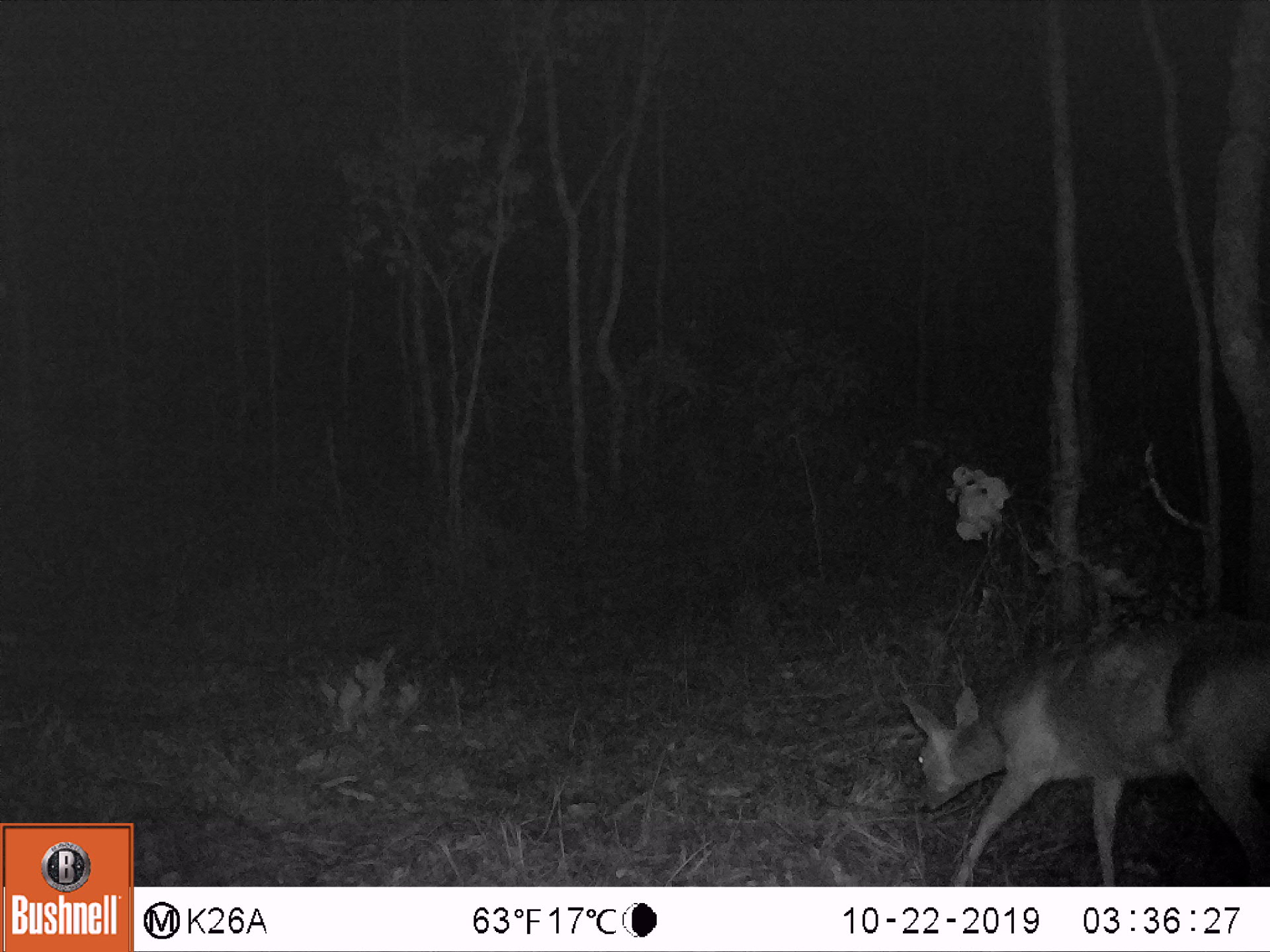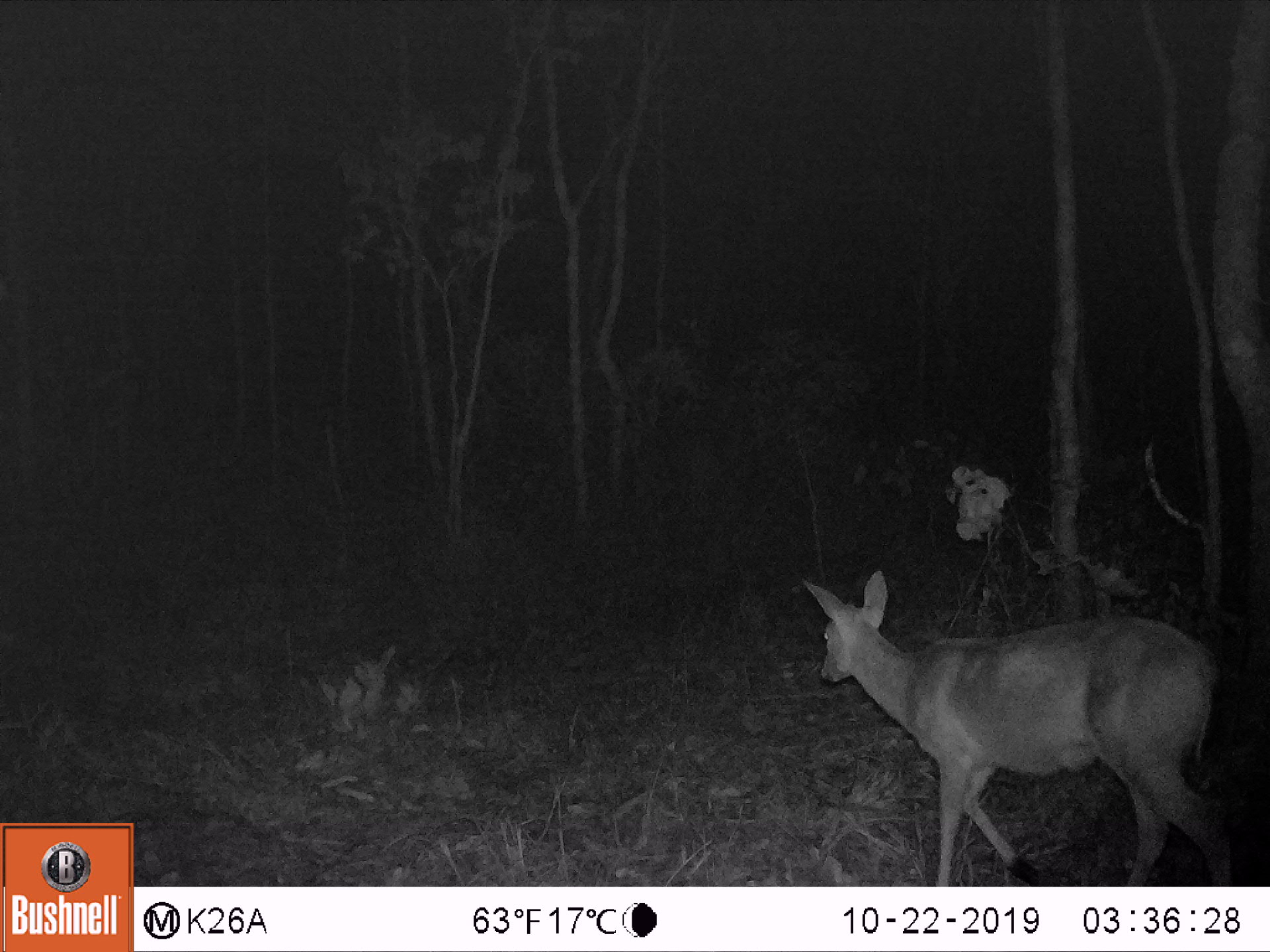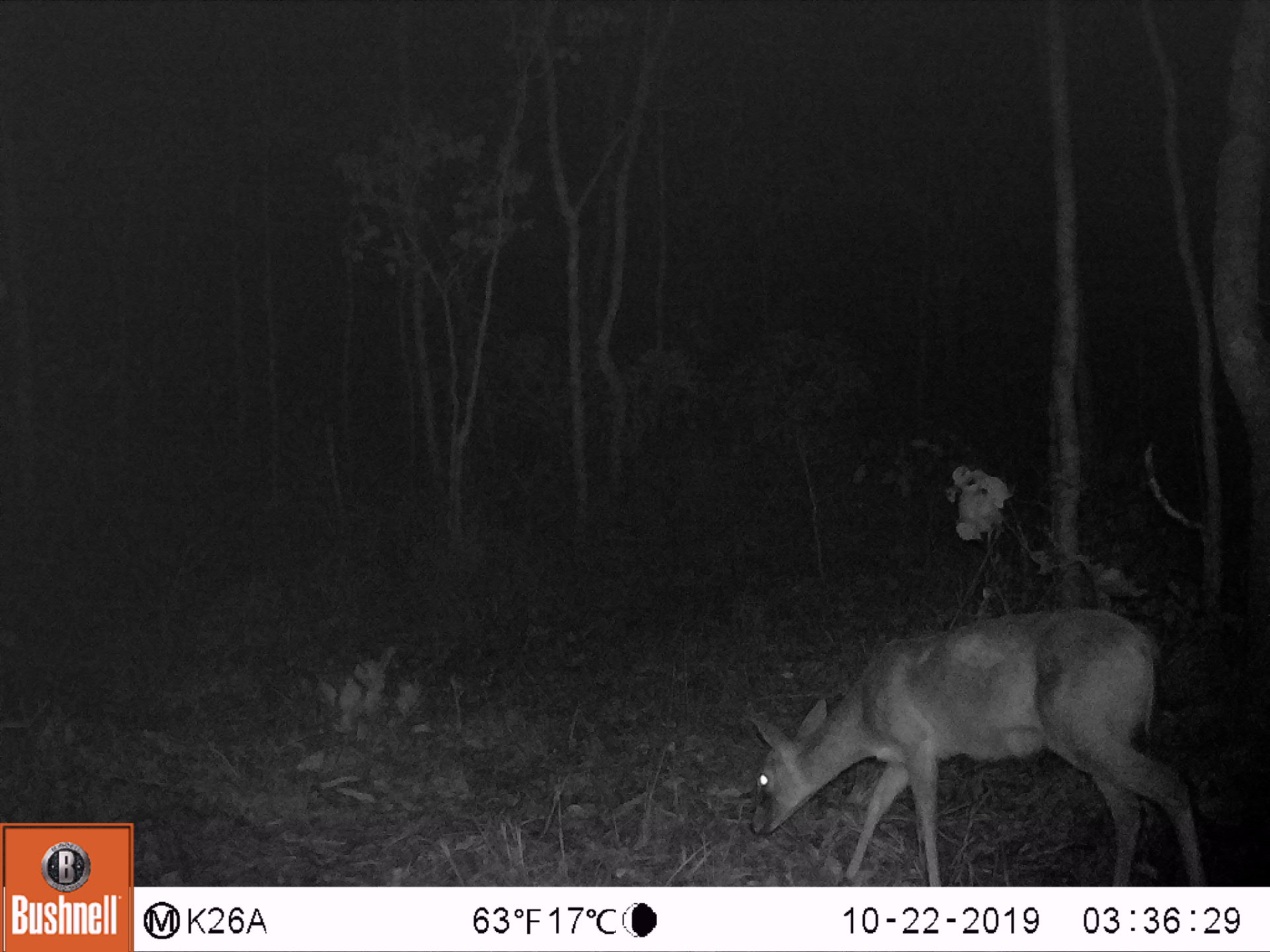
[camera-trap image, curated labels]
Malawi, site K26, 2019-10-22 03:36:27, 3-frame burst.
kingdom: Animalia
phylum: Chordata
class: Mammalia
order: Artiodactyla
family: Bovidae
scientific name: Antilopinae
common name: small antelope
Small antelope (Antilopinae), count 1.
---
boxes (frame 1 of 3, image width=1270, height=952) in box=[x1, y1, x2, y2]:
small antelope: box=[902, 603, 1268, 880]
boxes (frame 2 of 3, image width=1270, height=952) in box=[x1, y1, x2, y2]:
small antelope: box=[797, 573, 1228, 881]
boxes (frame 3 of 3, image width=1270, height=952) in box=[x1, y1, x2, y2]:
small antelope: box=[745, 608, 1207, 883]